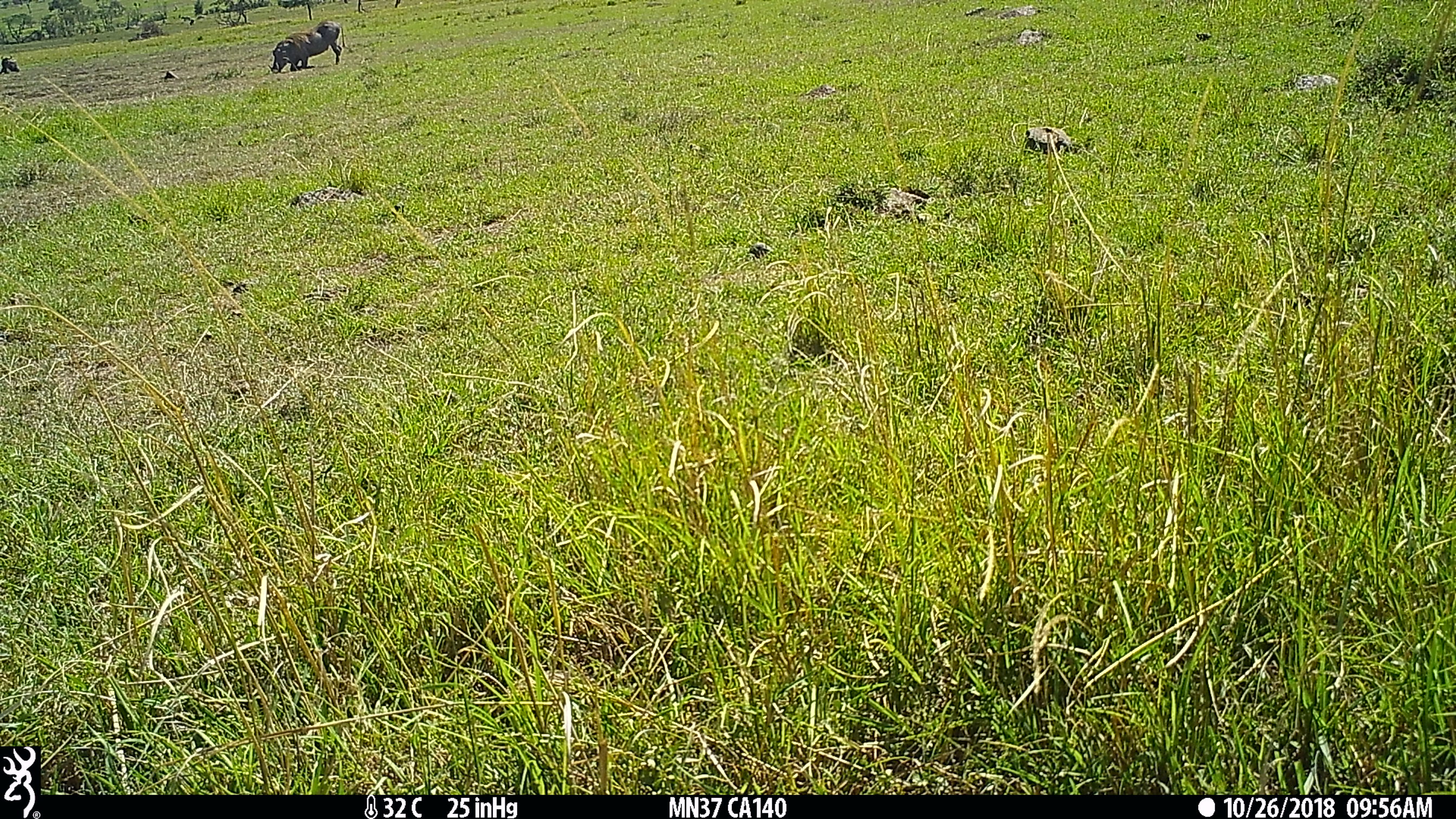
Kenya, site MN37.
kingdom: Animalia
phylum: Chordata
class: Mammalia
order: Artiodactyla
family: Suidae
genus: Phacochoerus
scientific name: Phacochoerus africanus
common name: common warthog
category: warthog